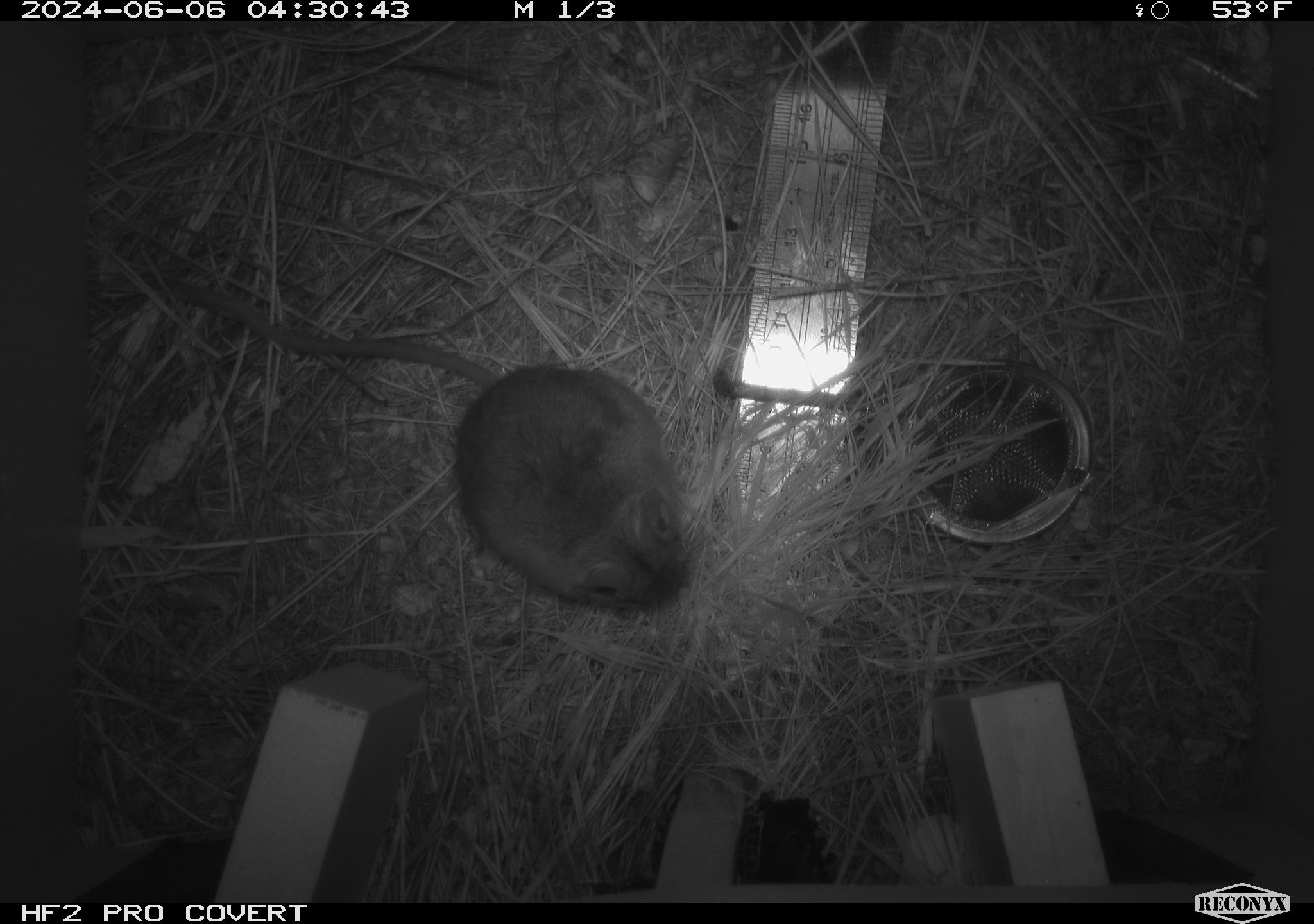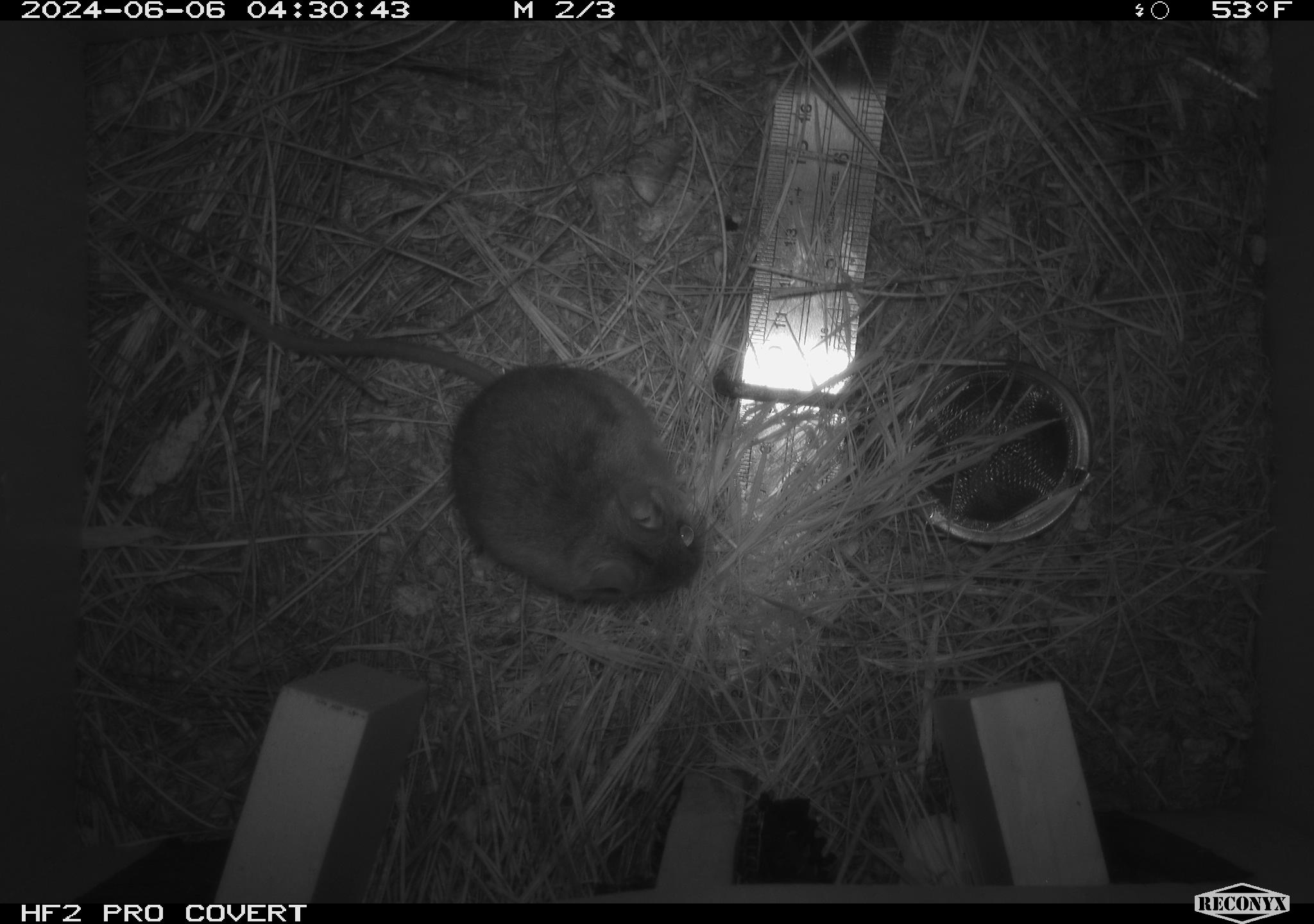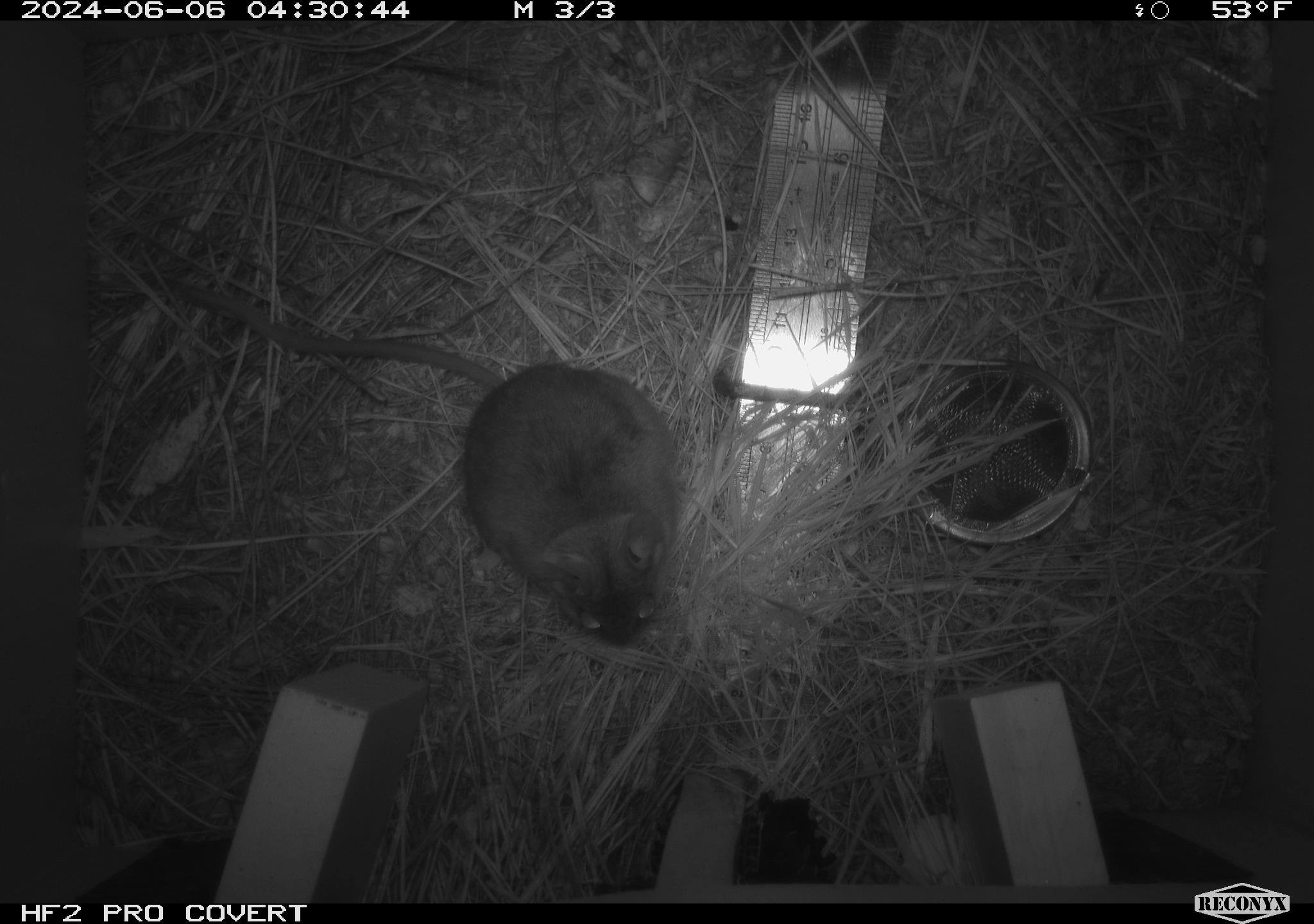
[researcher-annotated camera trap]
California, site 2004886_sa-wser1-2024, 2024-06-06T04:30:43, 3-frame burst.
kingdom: Animalia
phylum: Chordata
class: Mammalia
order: Rodentia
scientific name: Rodentia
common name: mouse species